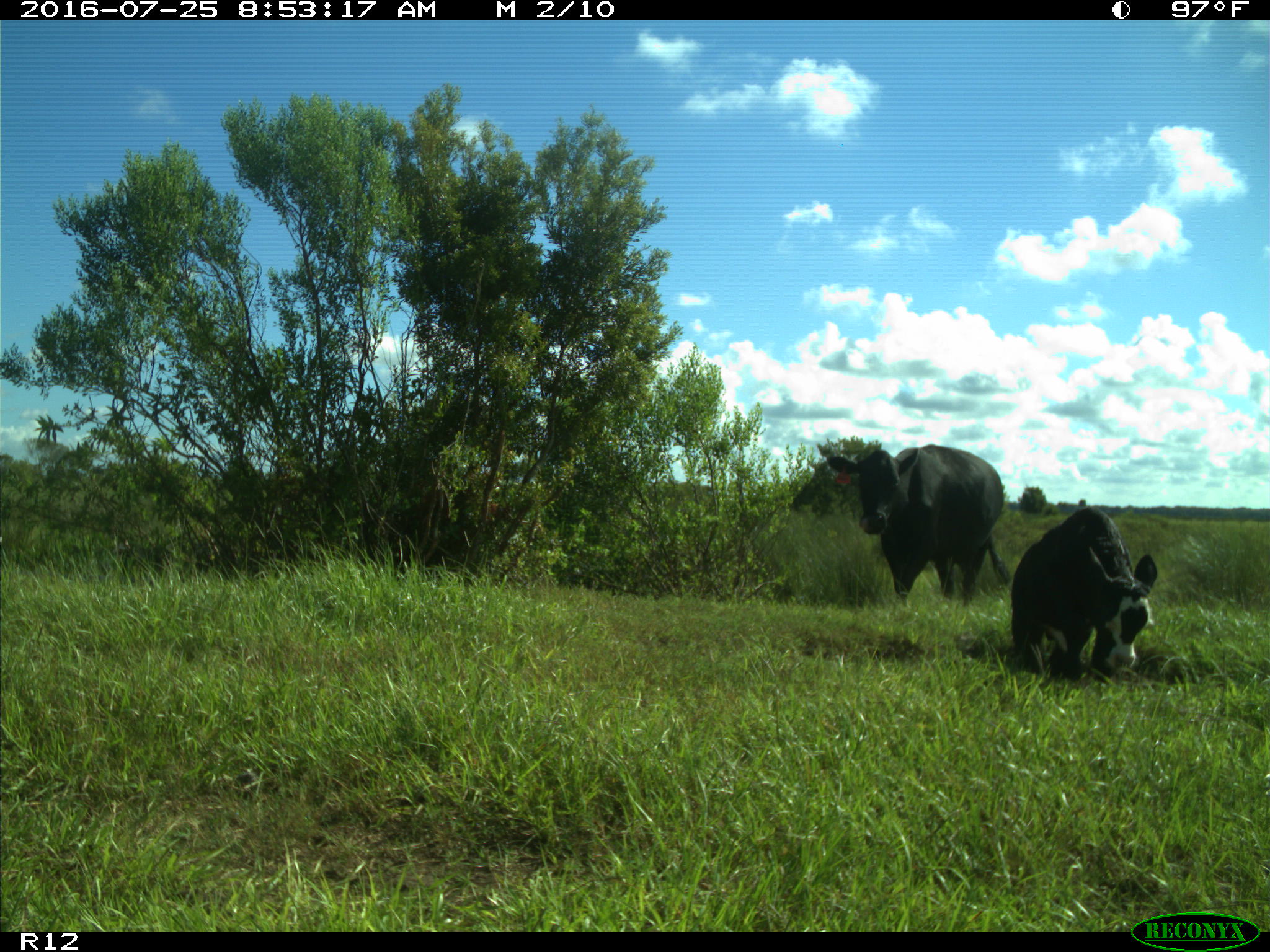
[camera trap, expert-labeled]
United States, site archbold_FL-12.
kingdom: Animalia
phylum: Chordata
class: Mammalia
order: Artiodactyla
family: Bovidae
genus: Bos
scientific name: Bos taurus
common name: domestic cow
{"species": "Bos taurus (domestic cow)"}